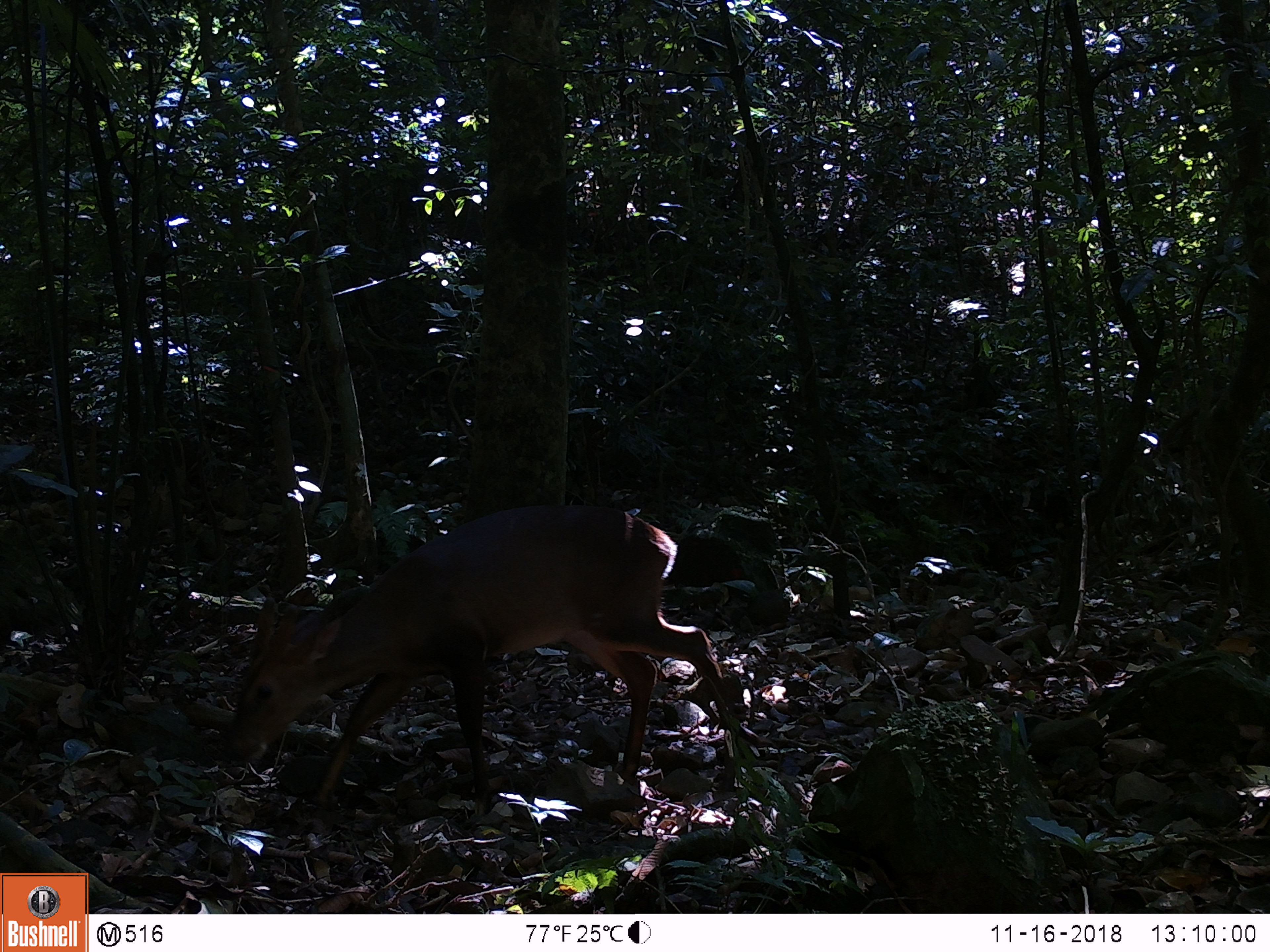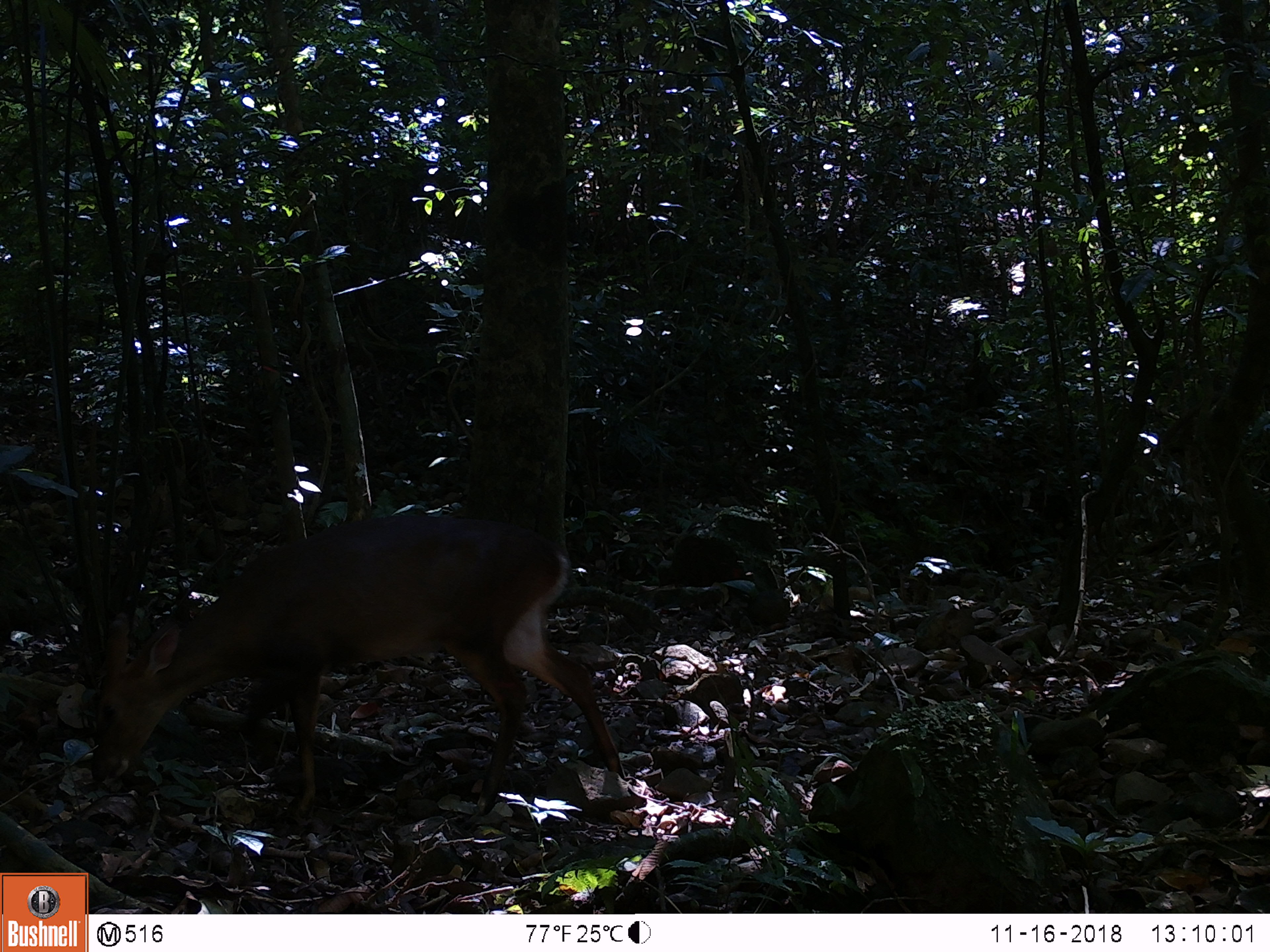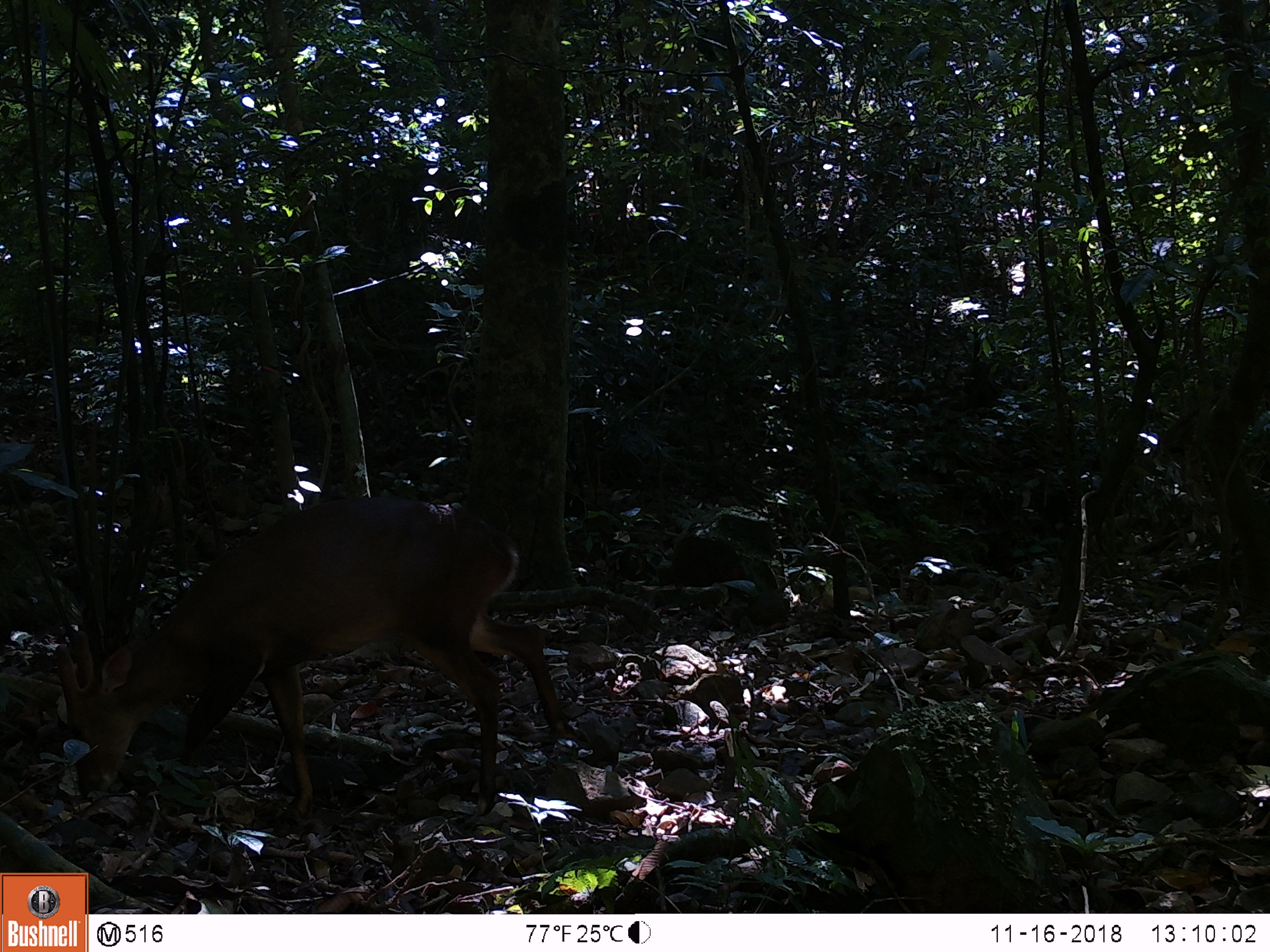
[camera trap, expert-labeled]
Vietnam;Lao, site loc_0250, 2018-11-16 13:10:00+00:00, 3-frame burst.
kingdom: Animalia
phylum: Chordata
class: Mammalia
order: Artiodactyla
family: Cervidae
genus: Muntiacus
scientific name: Muntiacus vuquangensis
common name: large-antlered muntjac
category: large antlered muntjac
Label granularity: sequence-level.